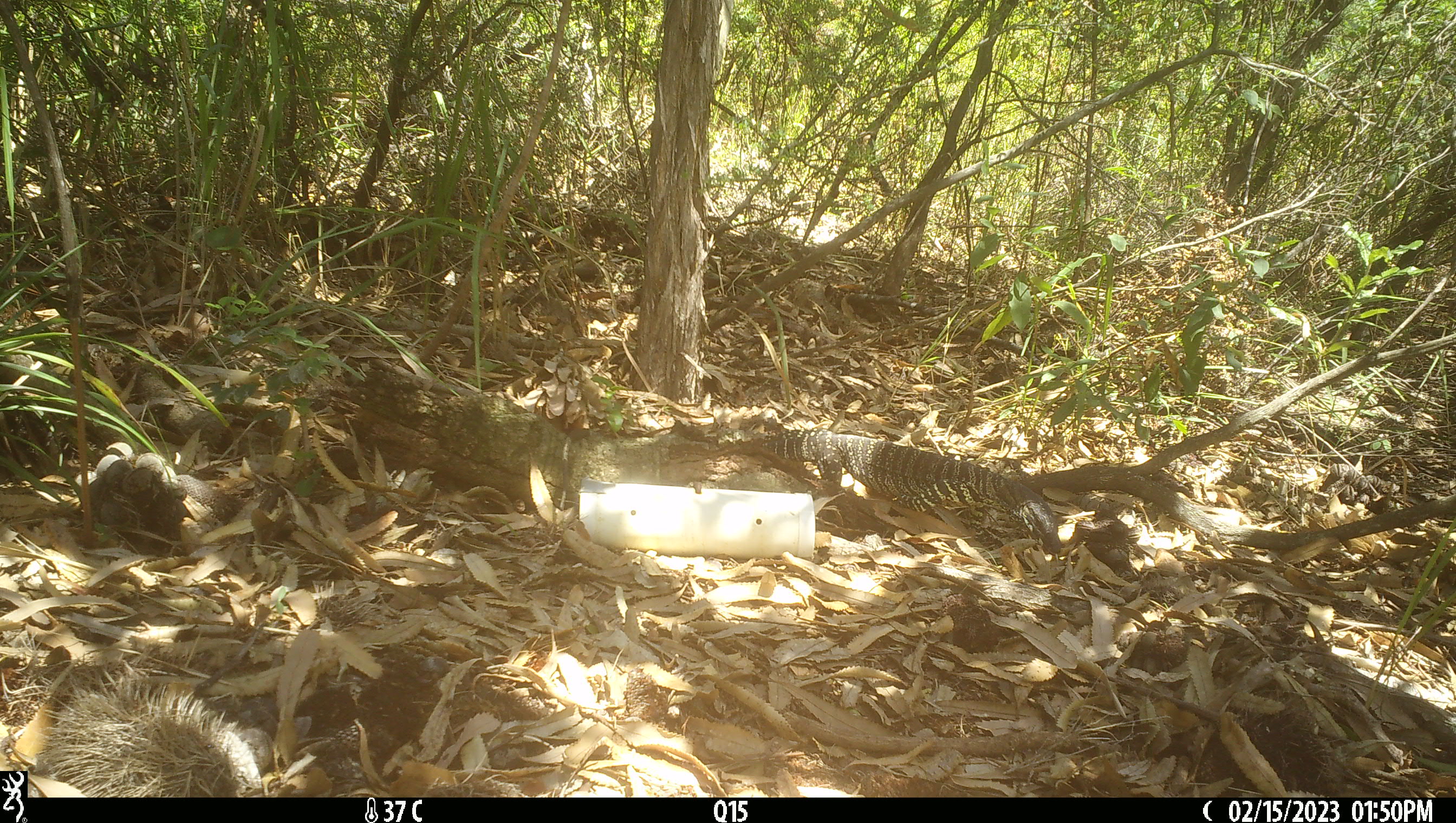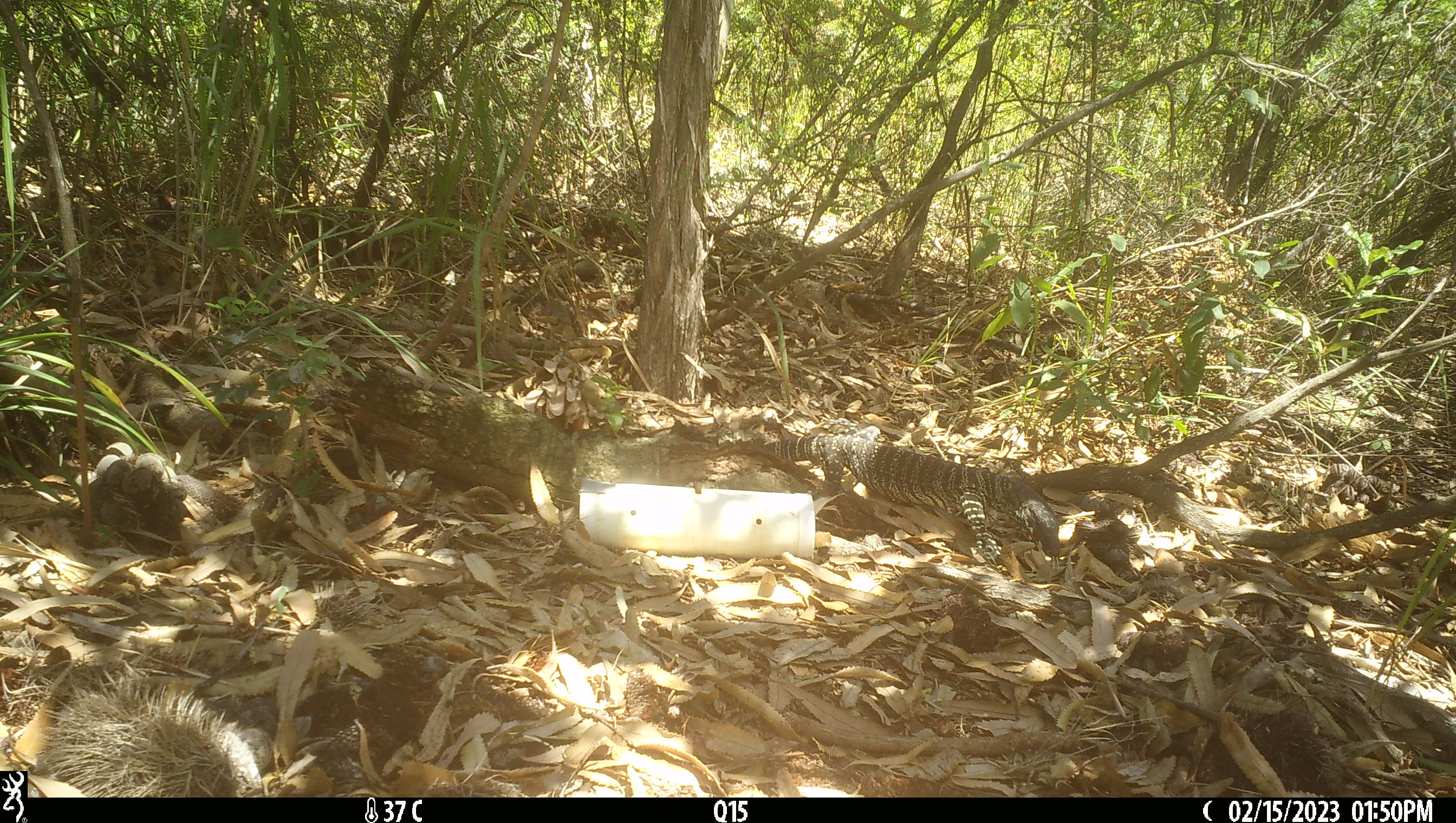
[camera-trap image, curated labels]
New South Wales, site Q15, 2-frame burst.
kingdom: Animalia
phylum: Chordata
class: Reptilia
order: Squamata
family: Varanidae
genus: Varanus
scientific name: Varanus varius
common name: lace monitor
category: goanna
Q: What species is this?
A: Goanna (lace monitor) (Varanus varius).